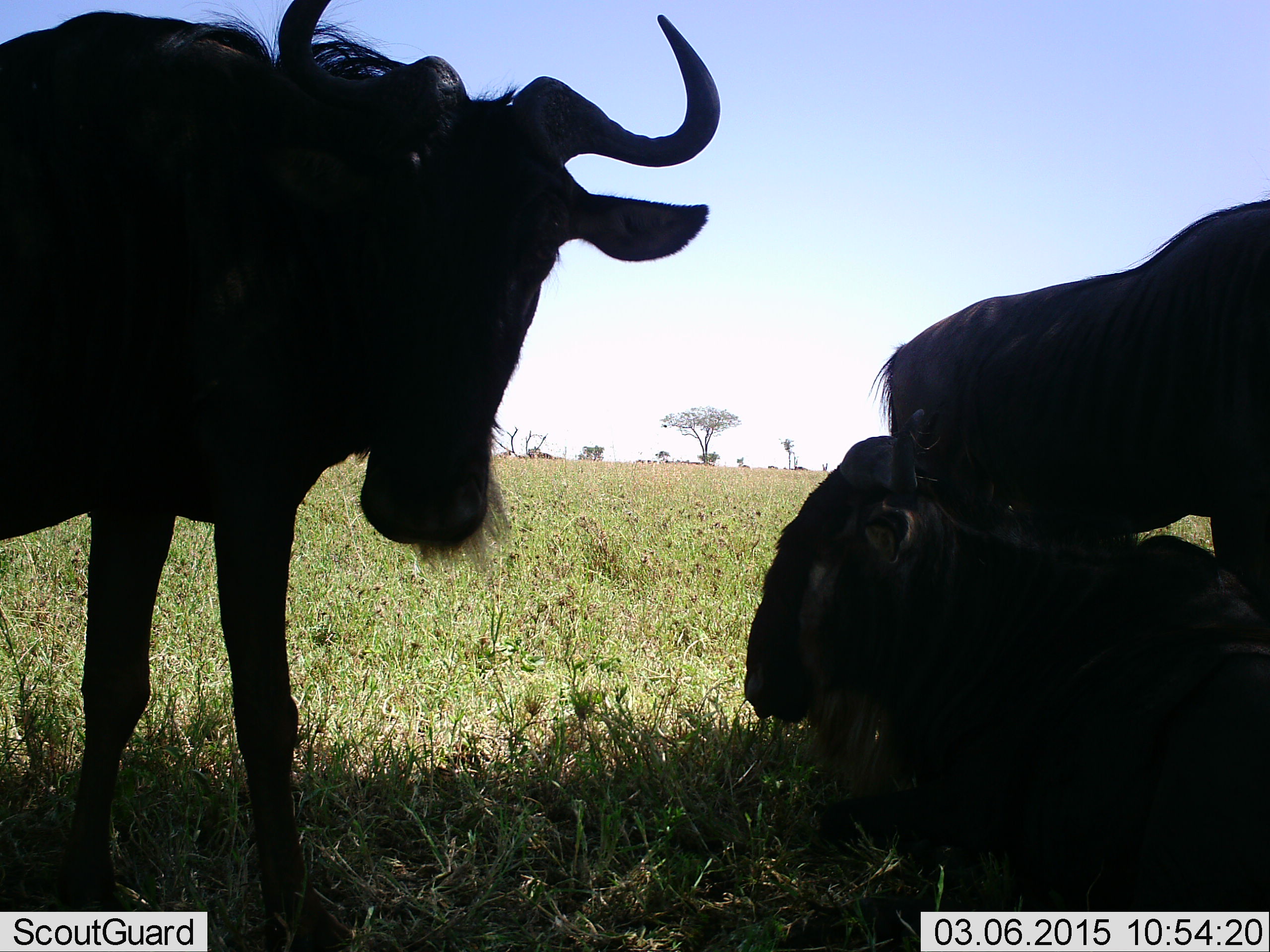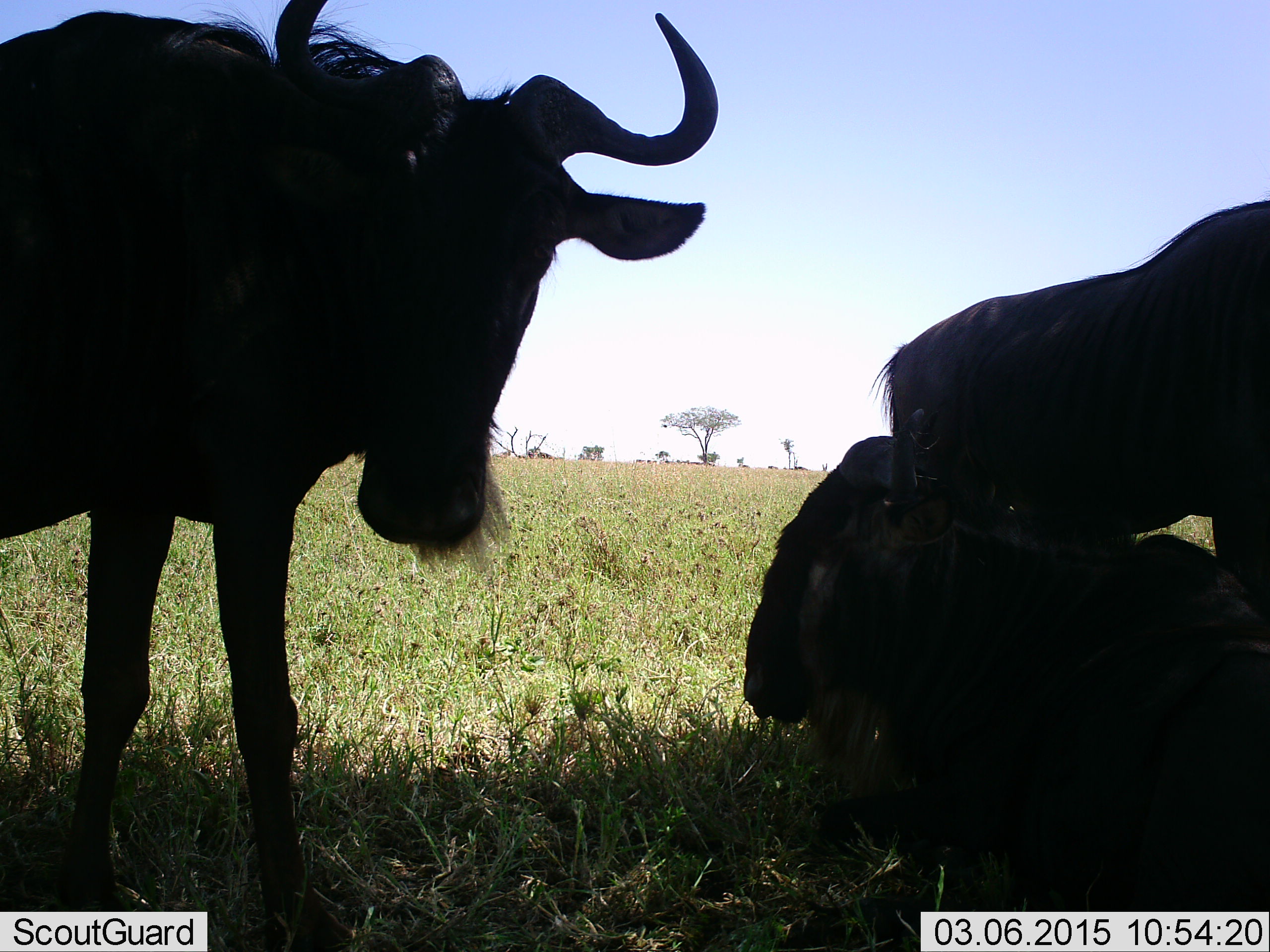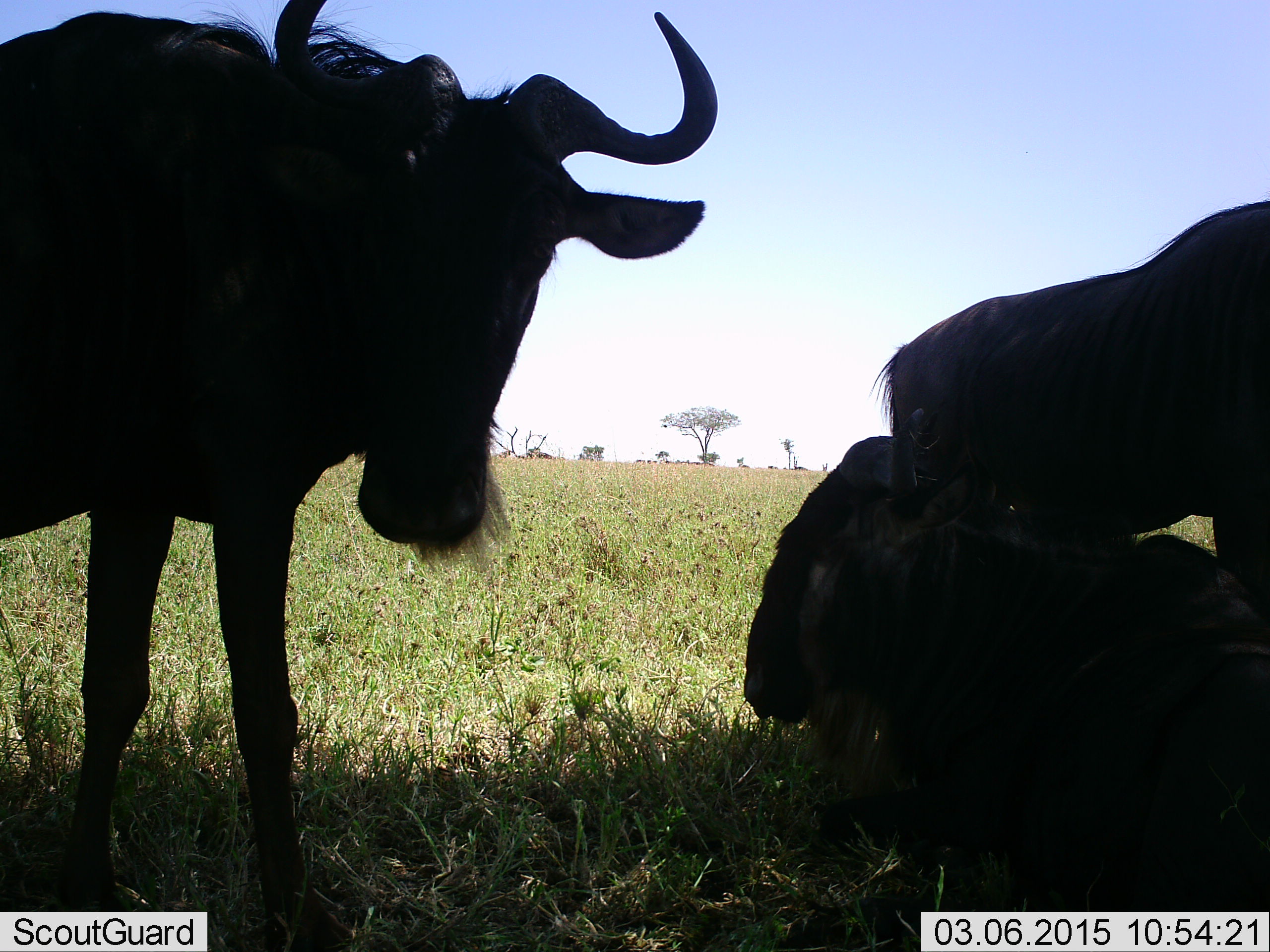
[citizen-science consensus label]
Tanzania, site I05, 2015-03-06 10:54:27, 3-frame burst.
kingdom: Animalia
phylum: Chordata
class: Mammalia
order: Artiodactyla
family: Bovidae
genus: Connochaetes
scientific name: Connochaetes taurinus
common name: blue wildebeest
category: wildebeest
Wildebeest (blue wildebeest) (Connochaetes taurinus), count 3. Behavior (volunteer vote fractions): standing 100%, resting 90%, moving 0%, interacting 0%. Young present (vote fraction): 0%. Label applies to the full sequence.